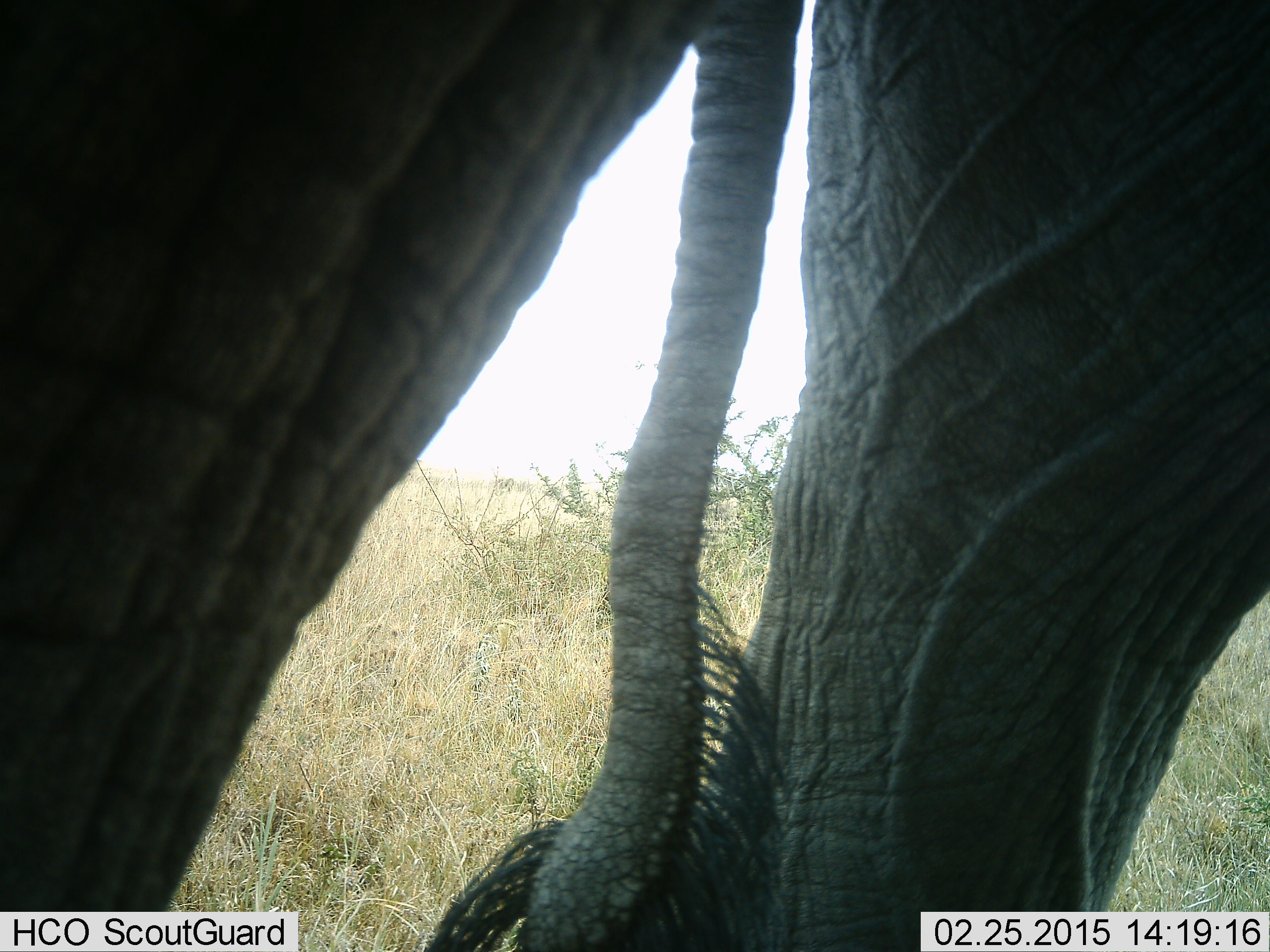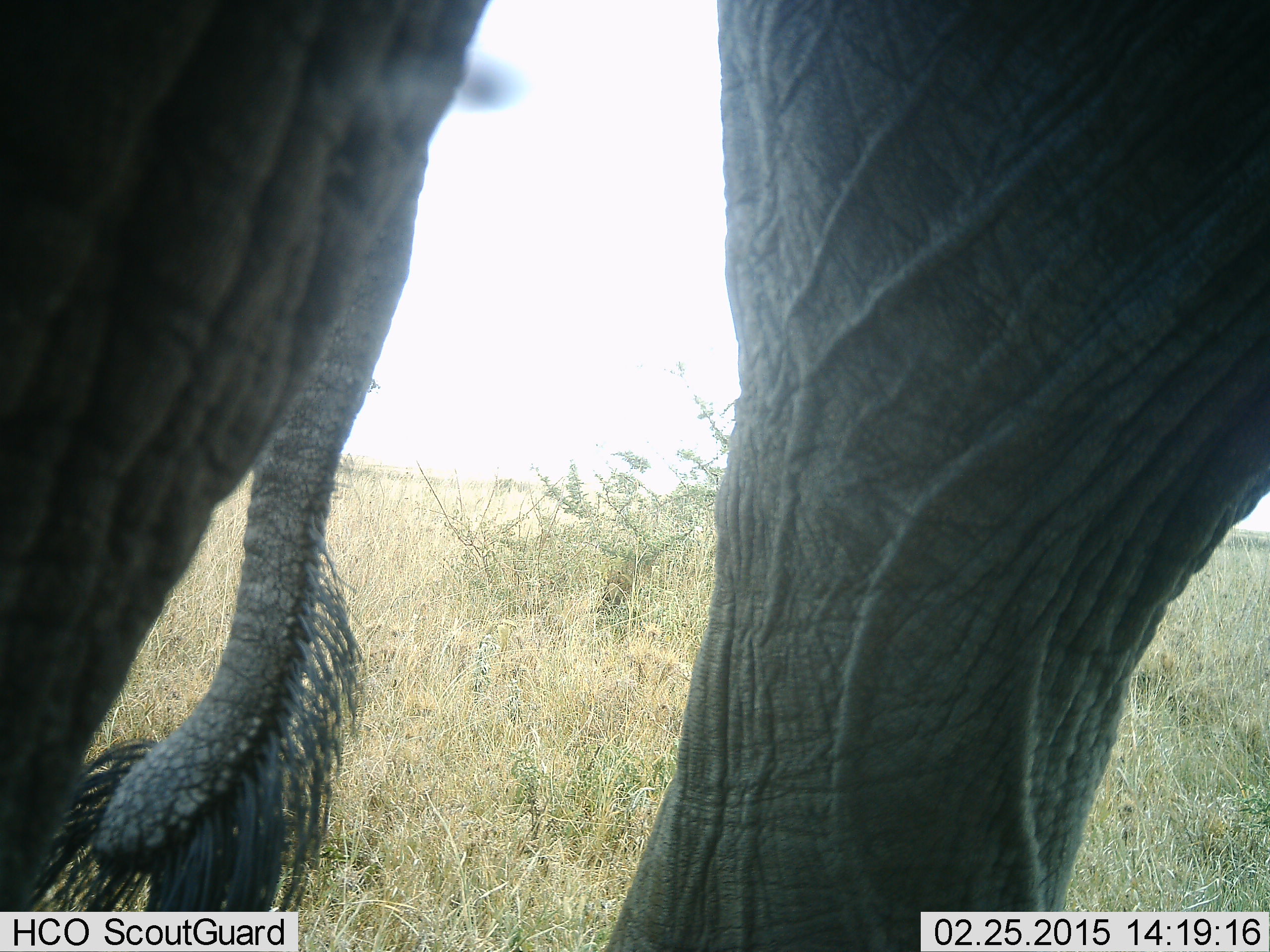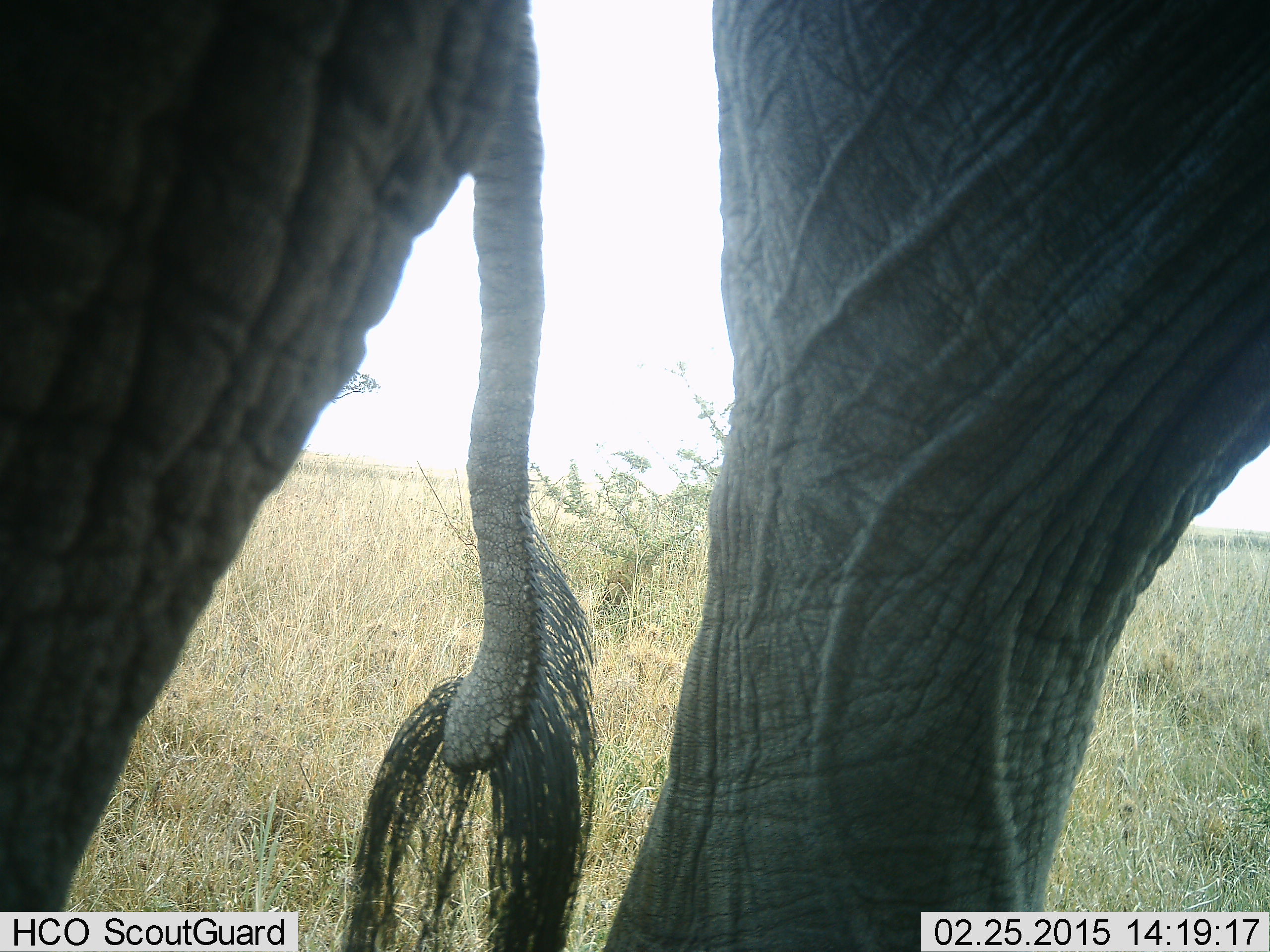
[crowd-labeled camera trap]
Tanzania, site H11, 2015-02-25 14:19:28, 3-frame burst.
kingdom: Animalia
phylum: Chordata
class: Mammalia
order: Proboscidea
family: Elephantidae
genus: Loxodonta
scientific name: Loxodonta africana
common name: african bush elephant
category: elephant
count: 1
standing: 90%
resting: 0%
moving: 20%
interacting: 0%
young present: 0%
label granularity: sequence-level